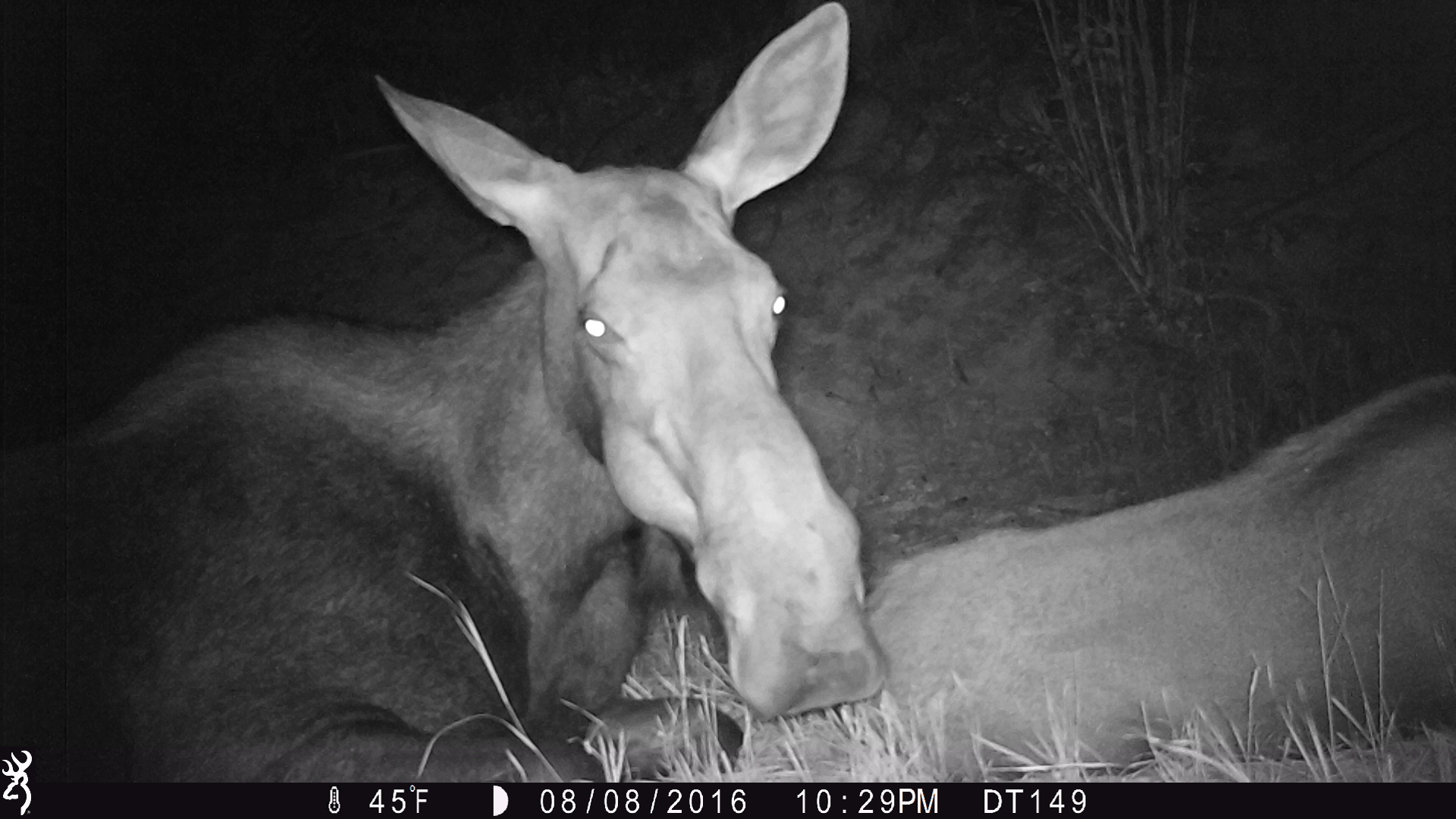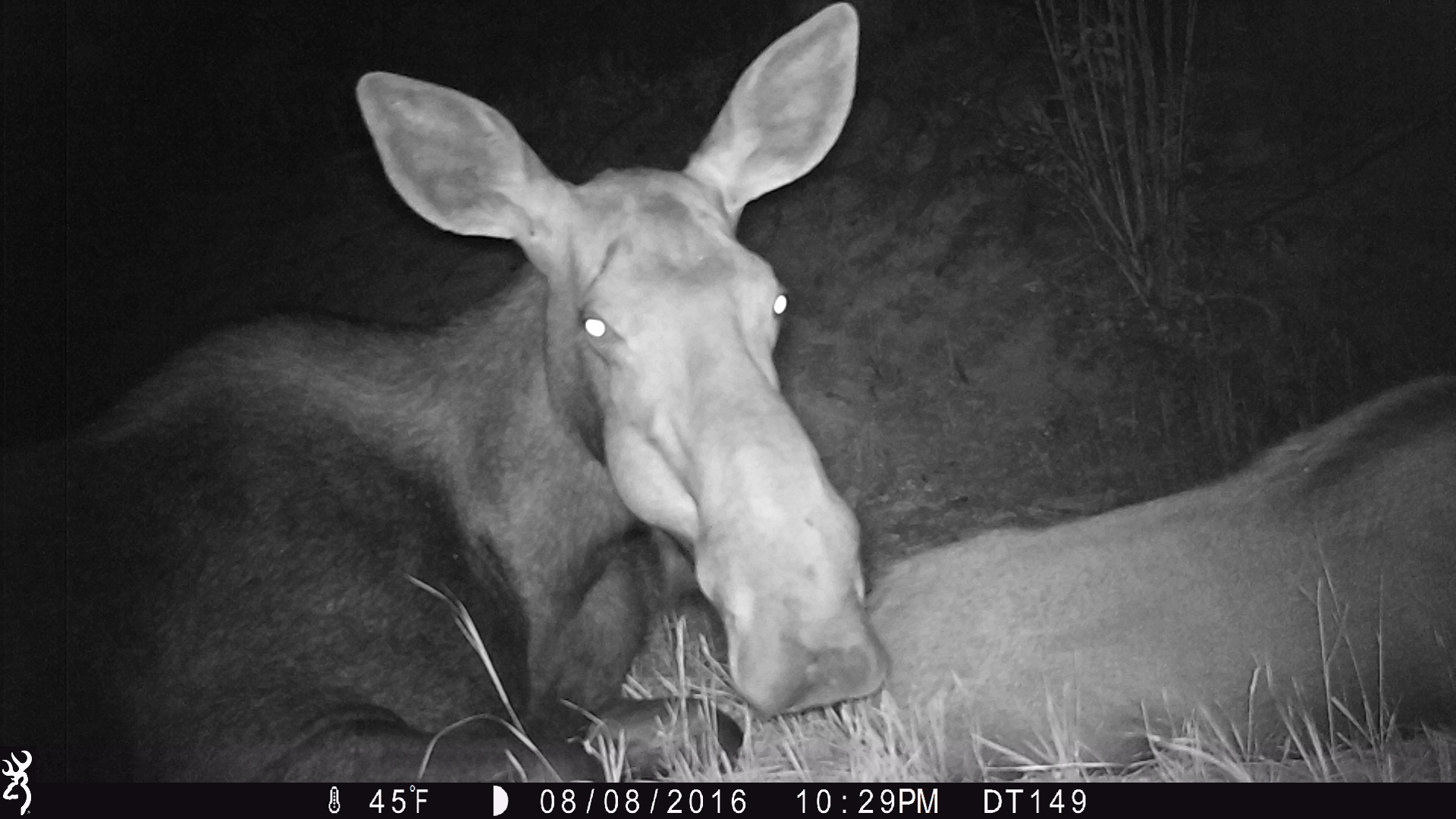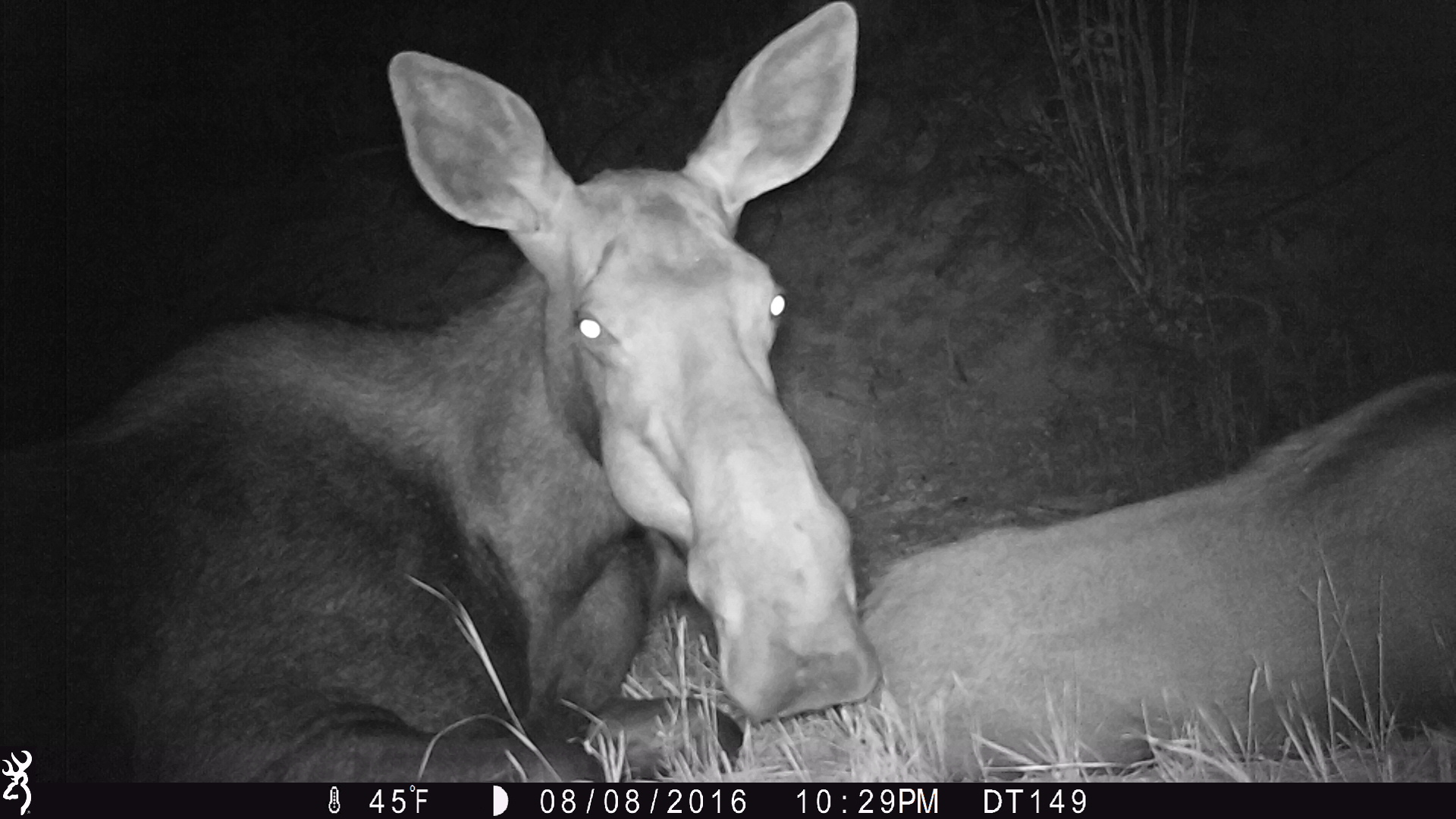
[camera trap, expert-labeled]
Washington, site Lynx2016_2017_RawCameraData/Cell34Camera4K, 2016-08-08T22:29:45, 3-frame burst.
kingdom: Animalia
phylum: Chordata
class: Mammalia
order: Artiodactyla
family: Cervidae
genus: Alces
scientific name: Alces alces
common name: moose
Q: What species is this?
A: Alces alces (moose).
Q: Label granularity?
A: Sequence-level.